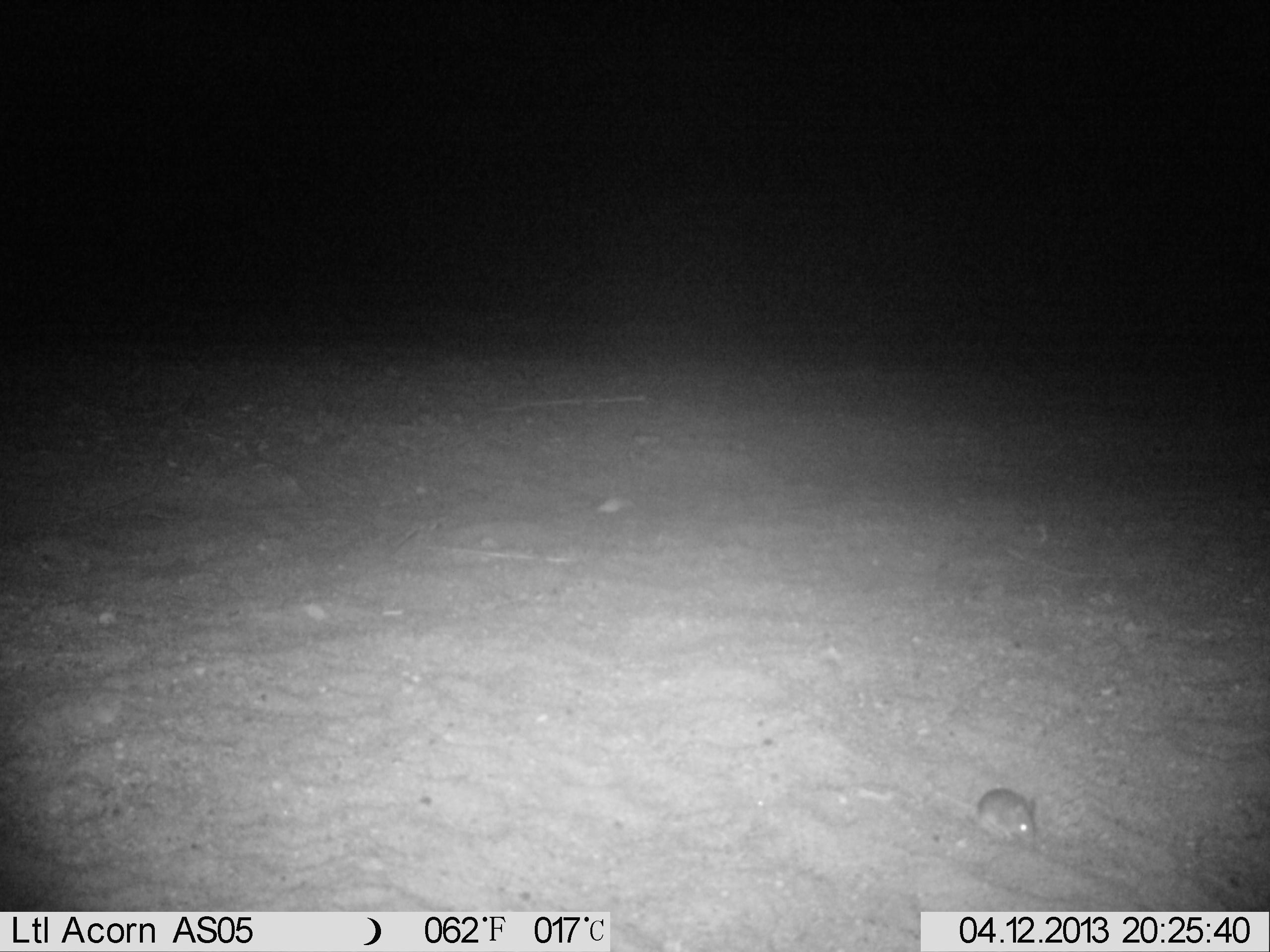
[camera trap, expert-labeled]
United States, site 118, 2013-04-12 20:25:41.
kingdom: Animalia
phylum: Chordata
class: Mammalia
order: Rodentia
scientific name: Rodentia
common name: rodent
Rodent (Rodentia).